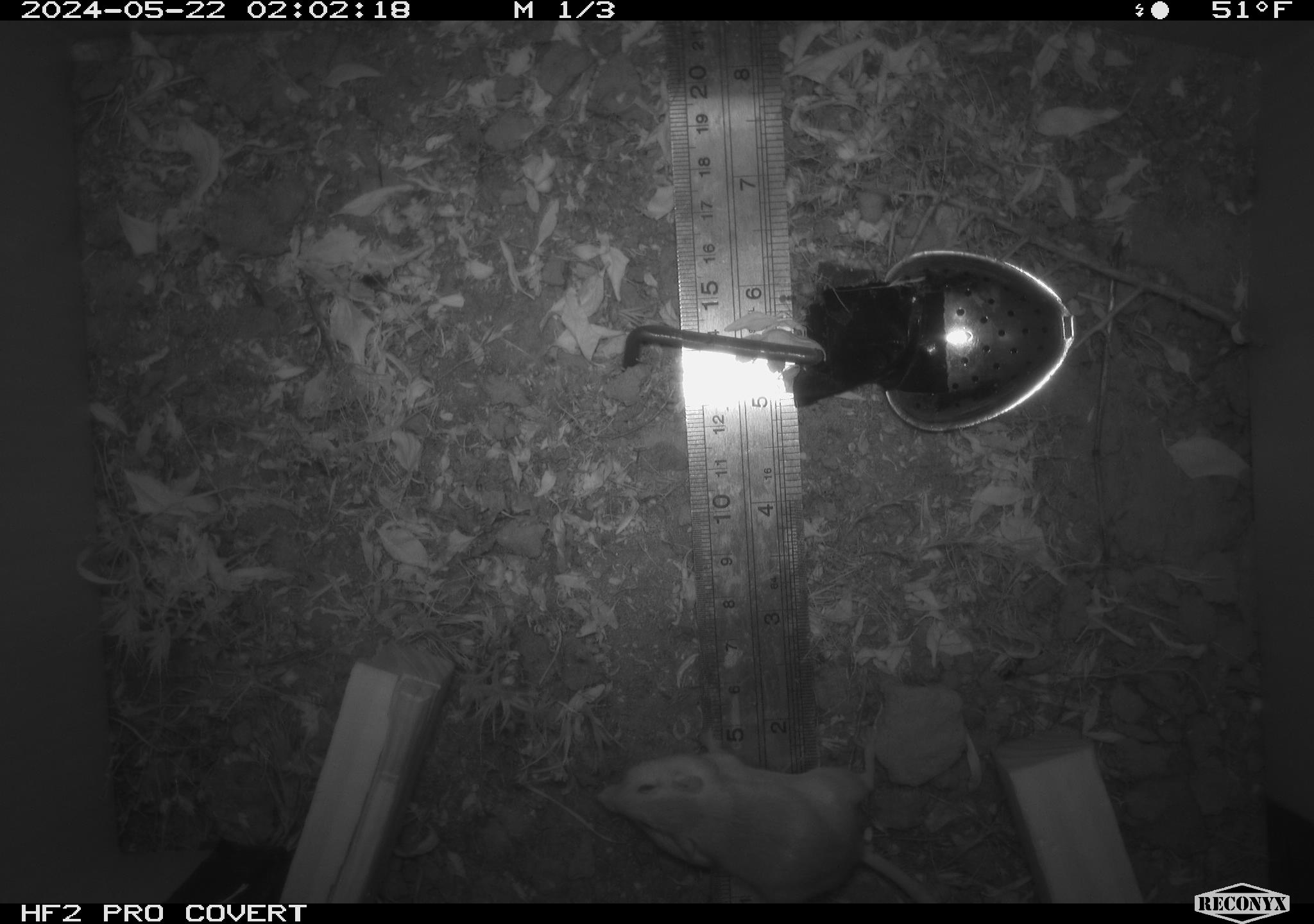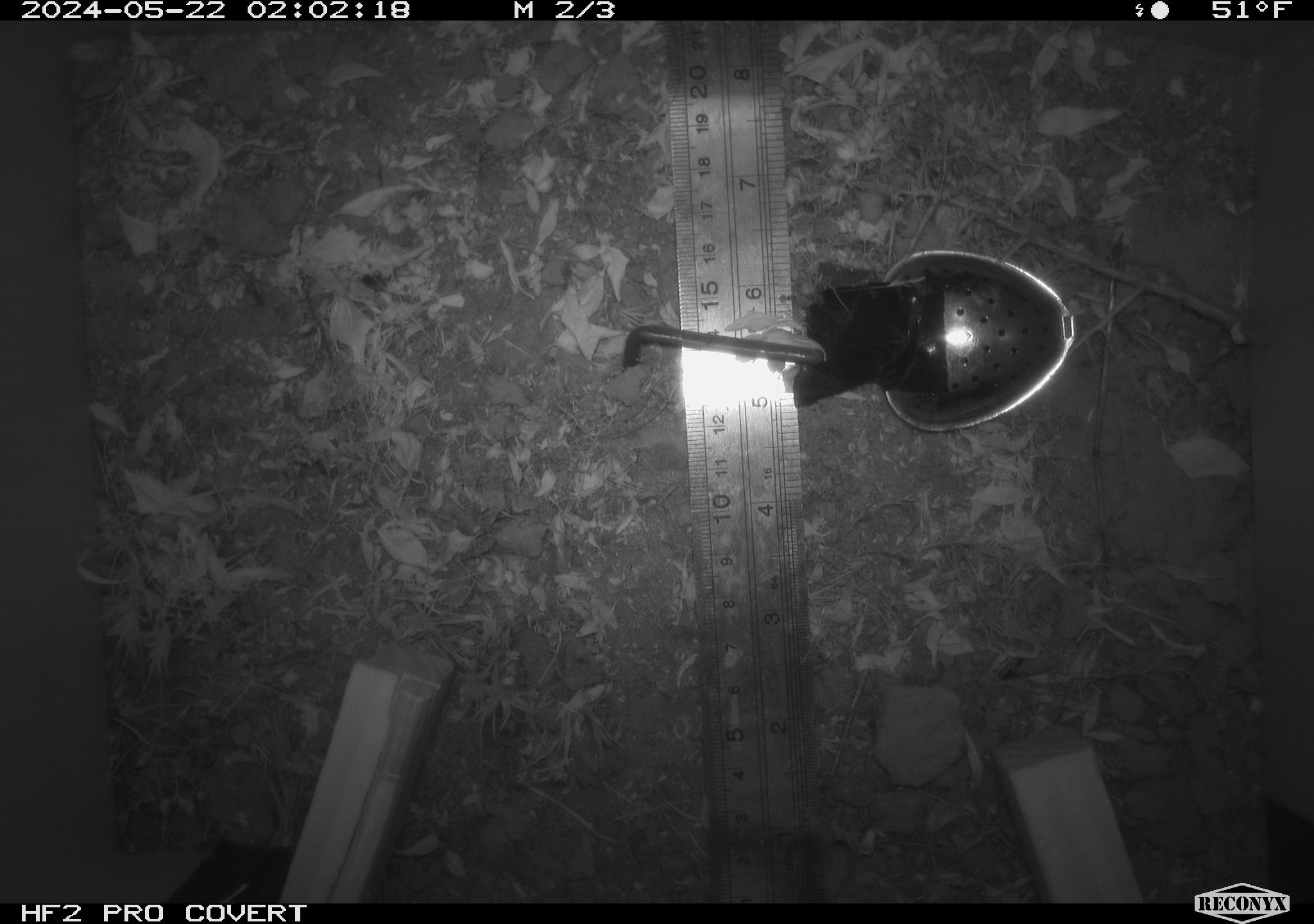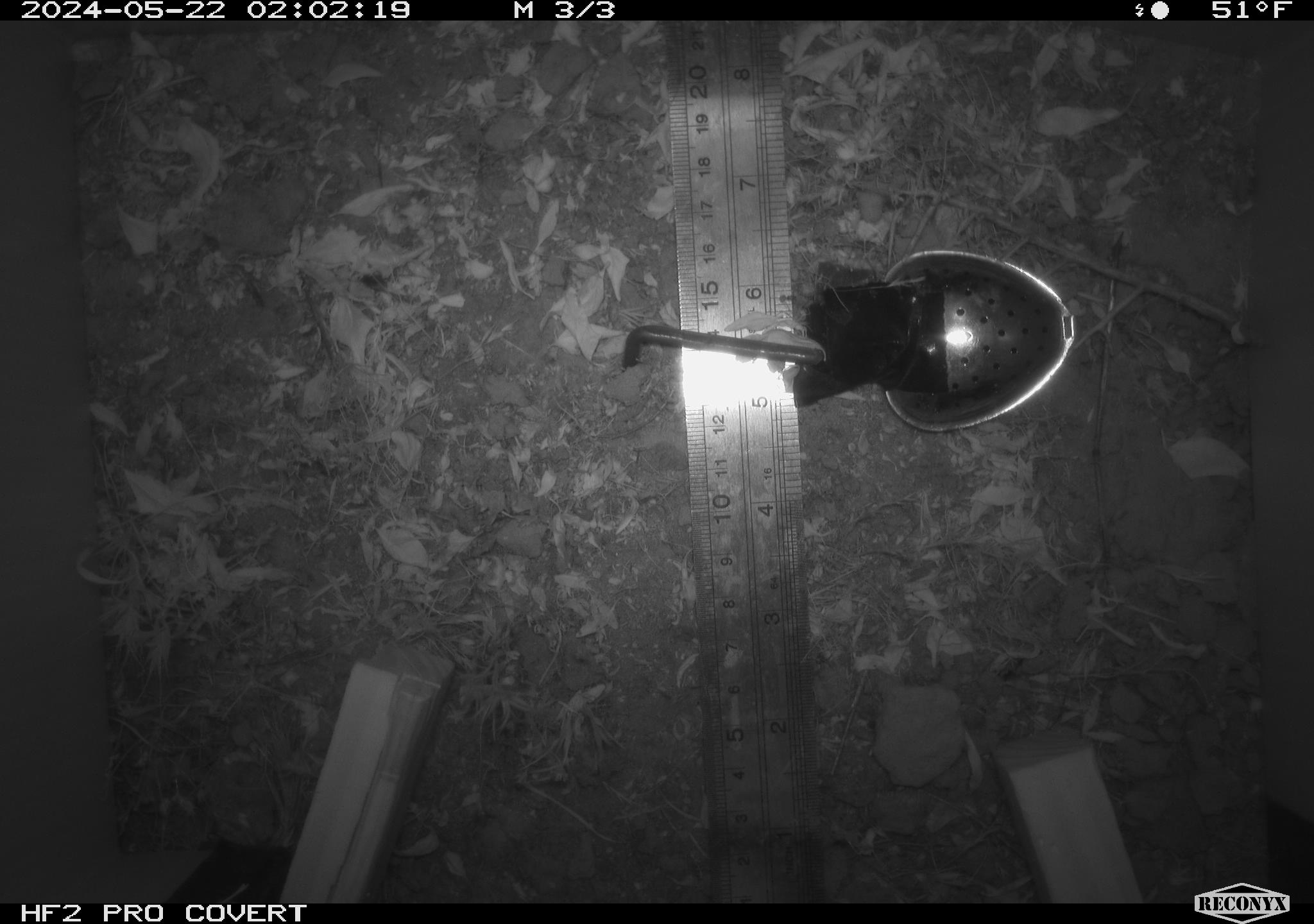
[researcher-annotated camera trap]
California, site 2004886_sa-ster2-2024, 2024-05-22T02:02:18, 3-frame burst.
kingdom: Animalia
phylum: Chordata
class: Mammalia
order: Rodentia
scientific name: Rodentia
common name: mouse species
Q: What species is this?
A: Mouse species (Rodentia).